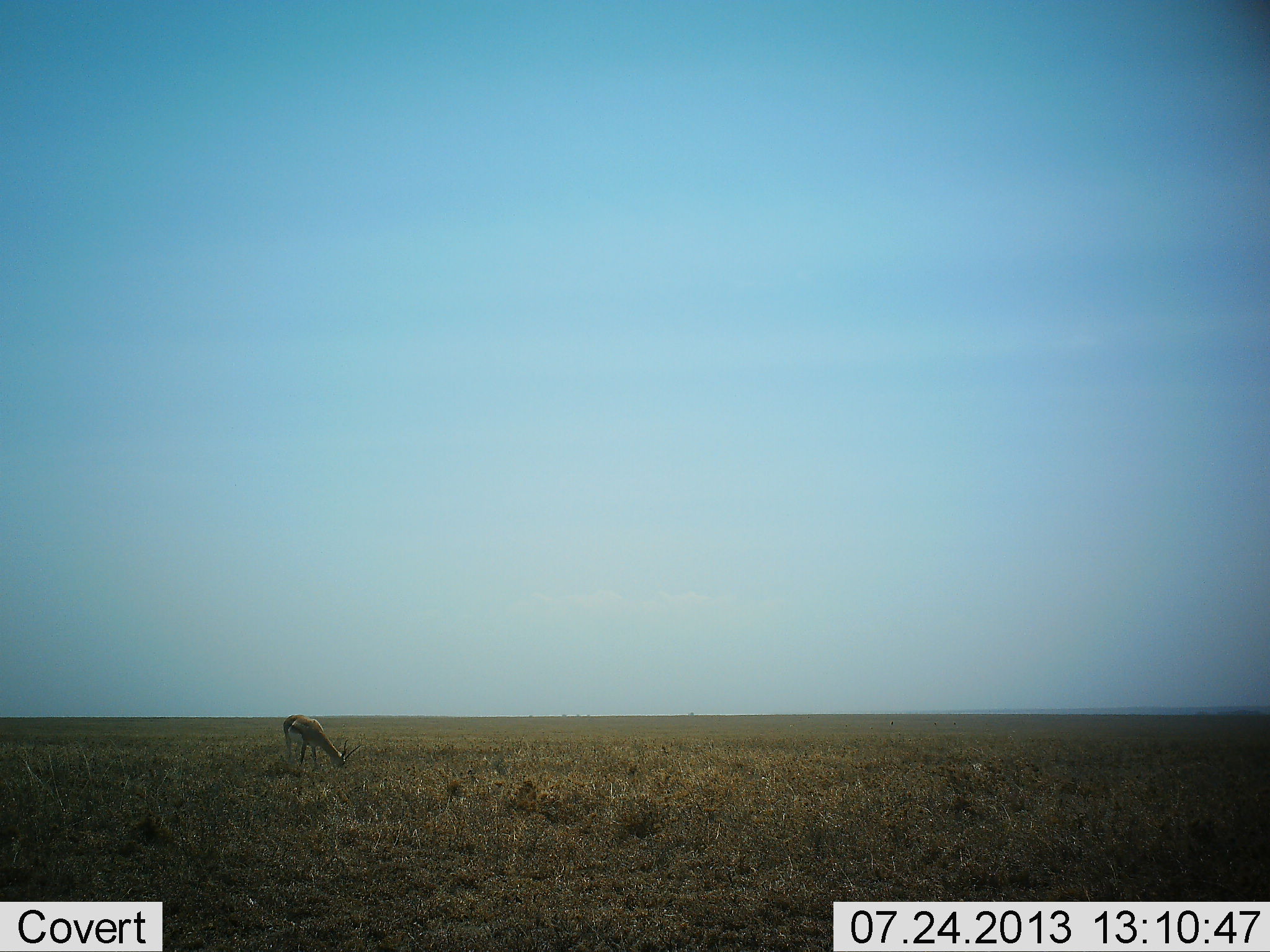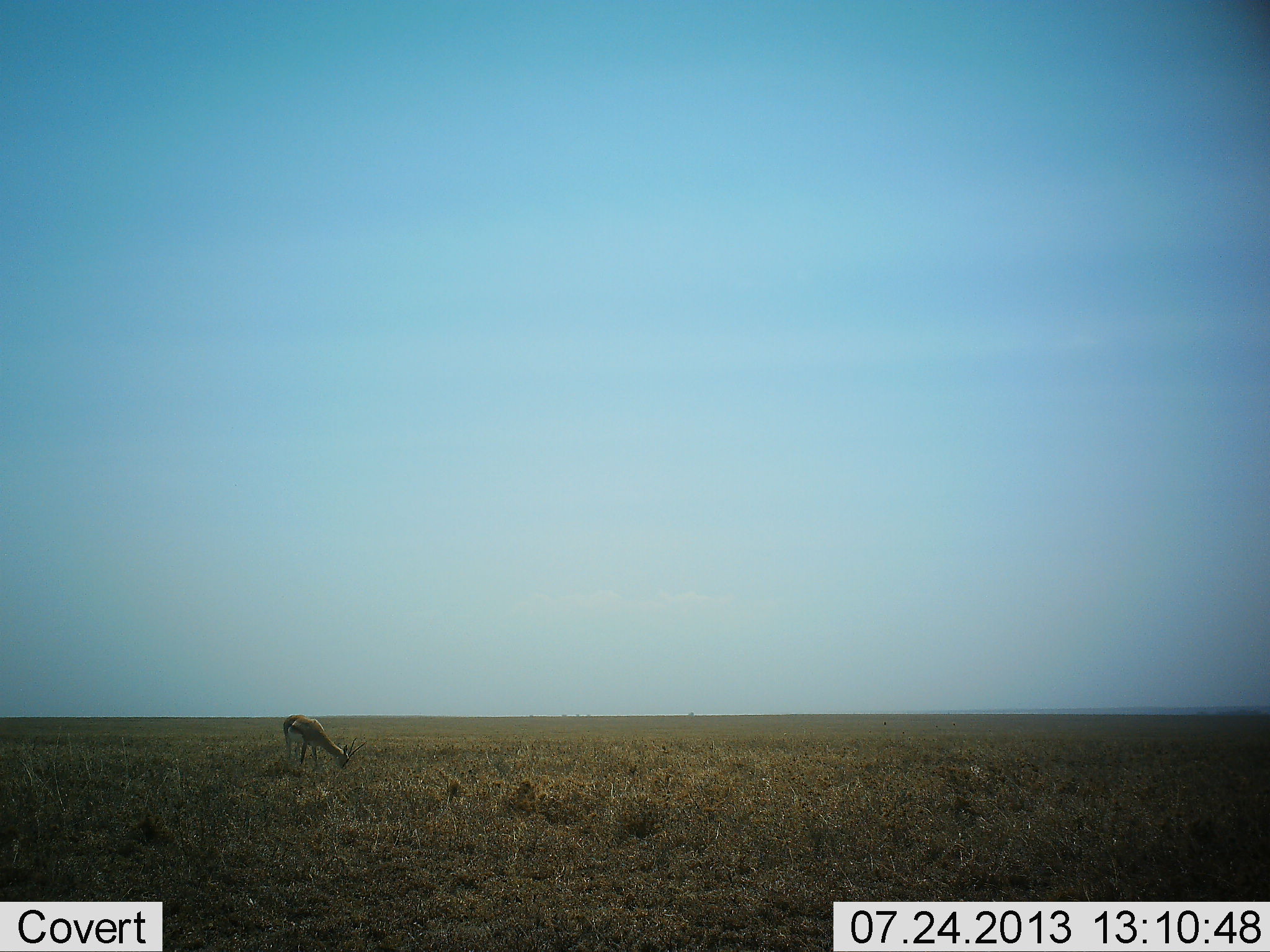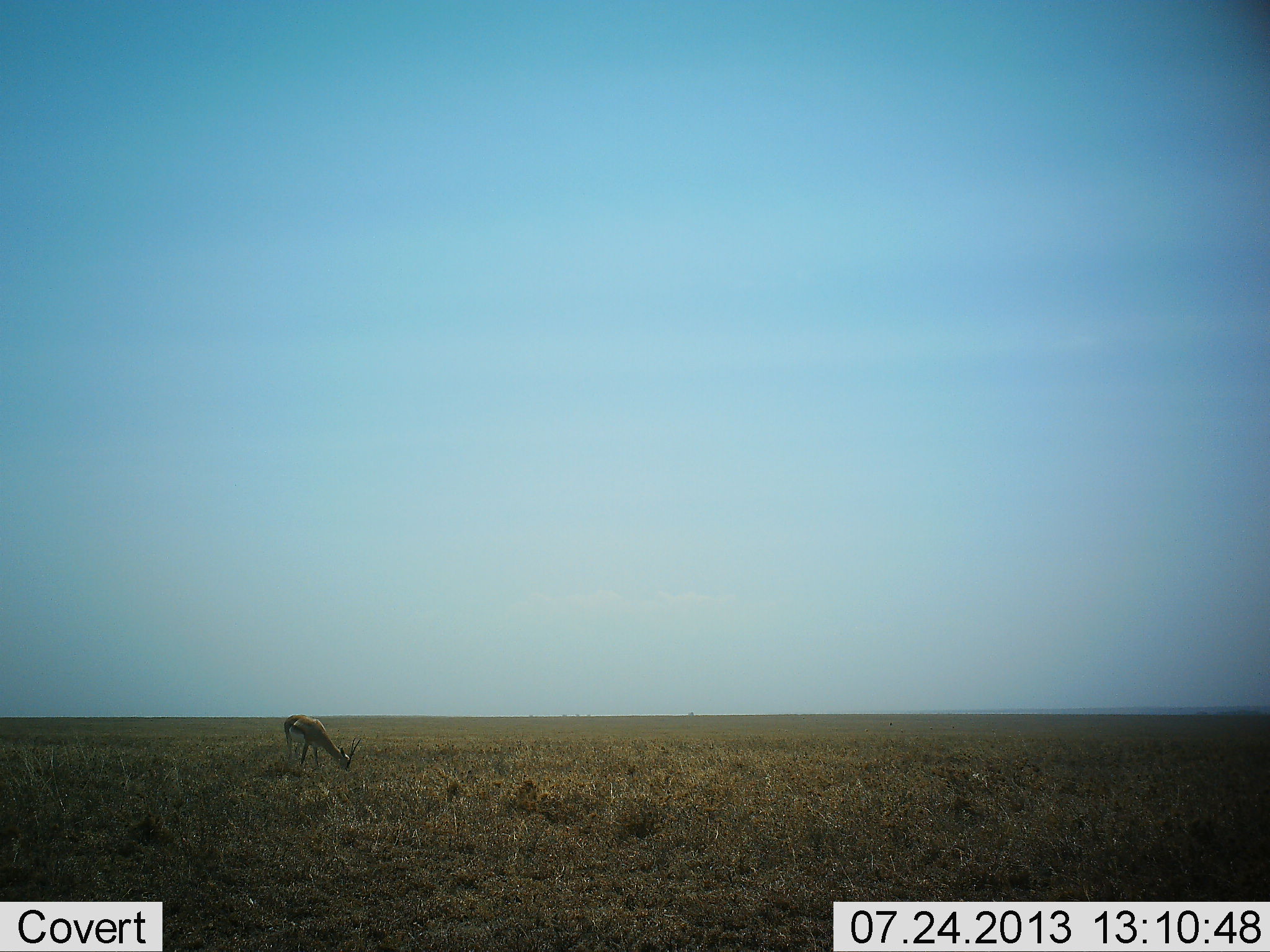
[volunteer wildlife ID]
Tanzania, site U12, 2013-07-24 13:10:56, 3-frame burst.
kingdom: Animalia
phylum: Chordata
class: Mammalia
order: Artiodactyla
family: Bovidae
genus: Eudorcas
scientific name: Eudorcas thomsonii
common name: thomson's gazelle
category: gazellethomsons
Gazellethomsons (thomson's gazelle) (Eudorcas thomsonii), count 1. Behavior (volunteer vote fractions): standing 30%, resting 0%, moving 0%, interacting 0%. Young present (vote fraction): 0%. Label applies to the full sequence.